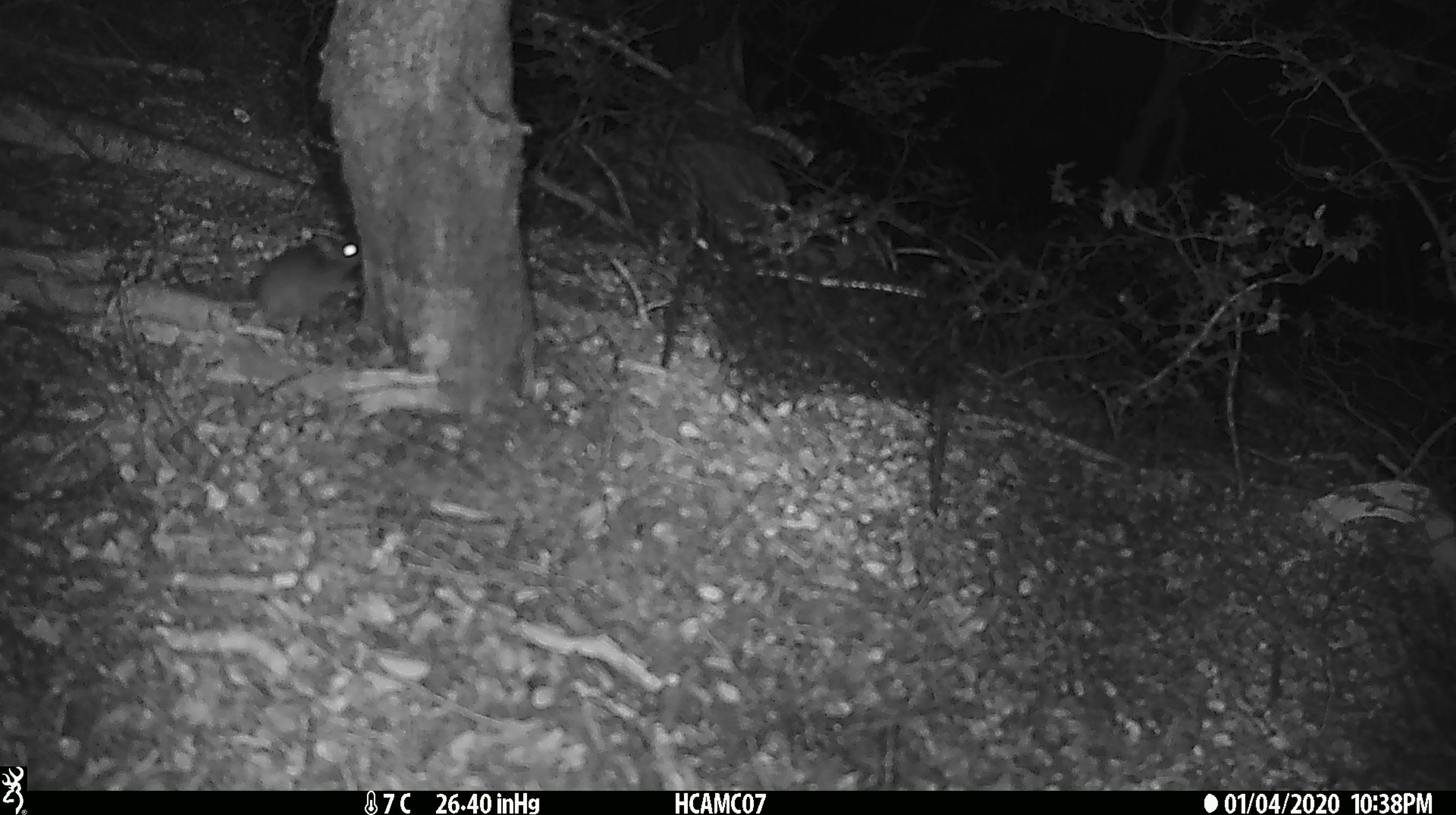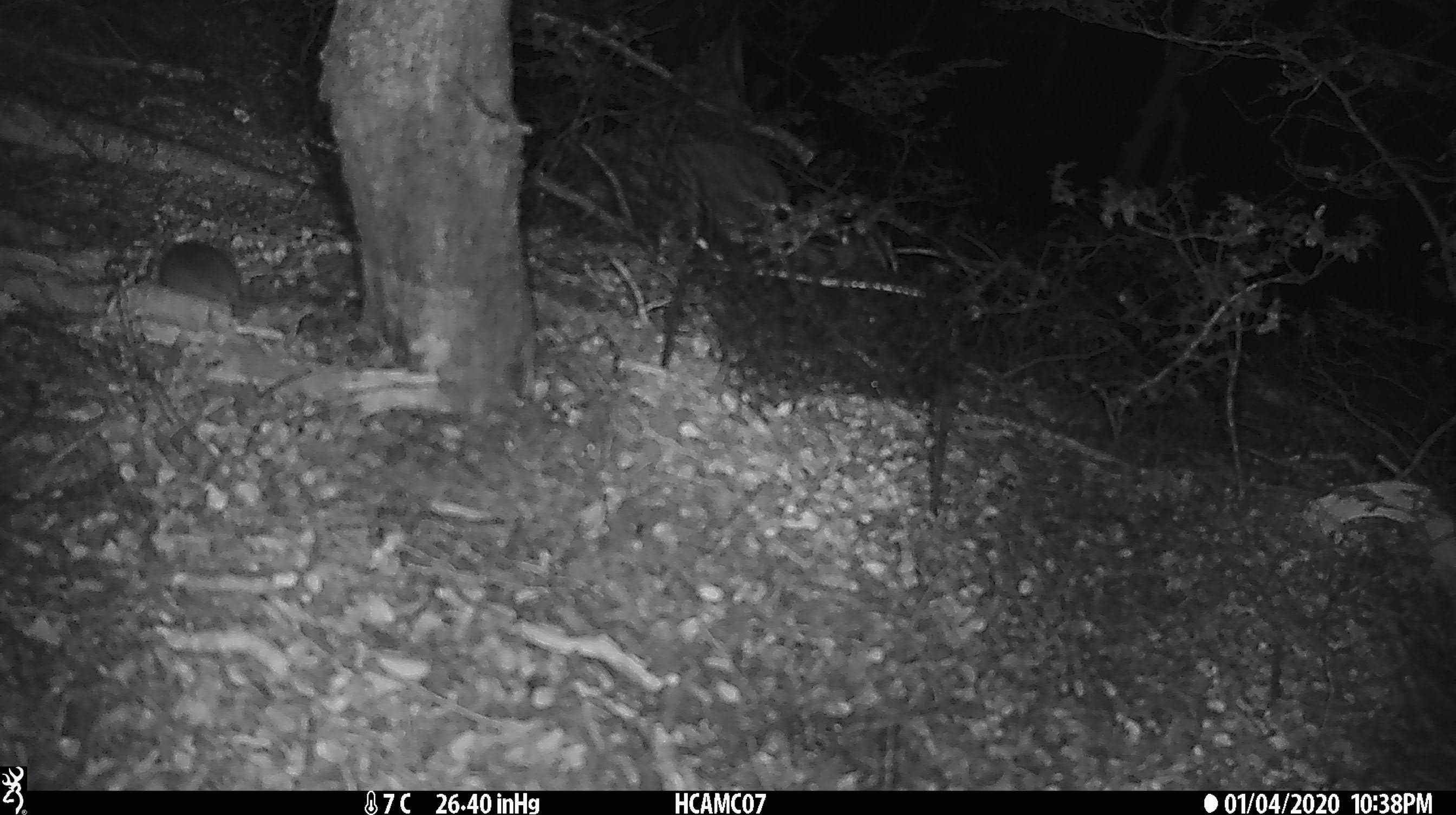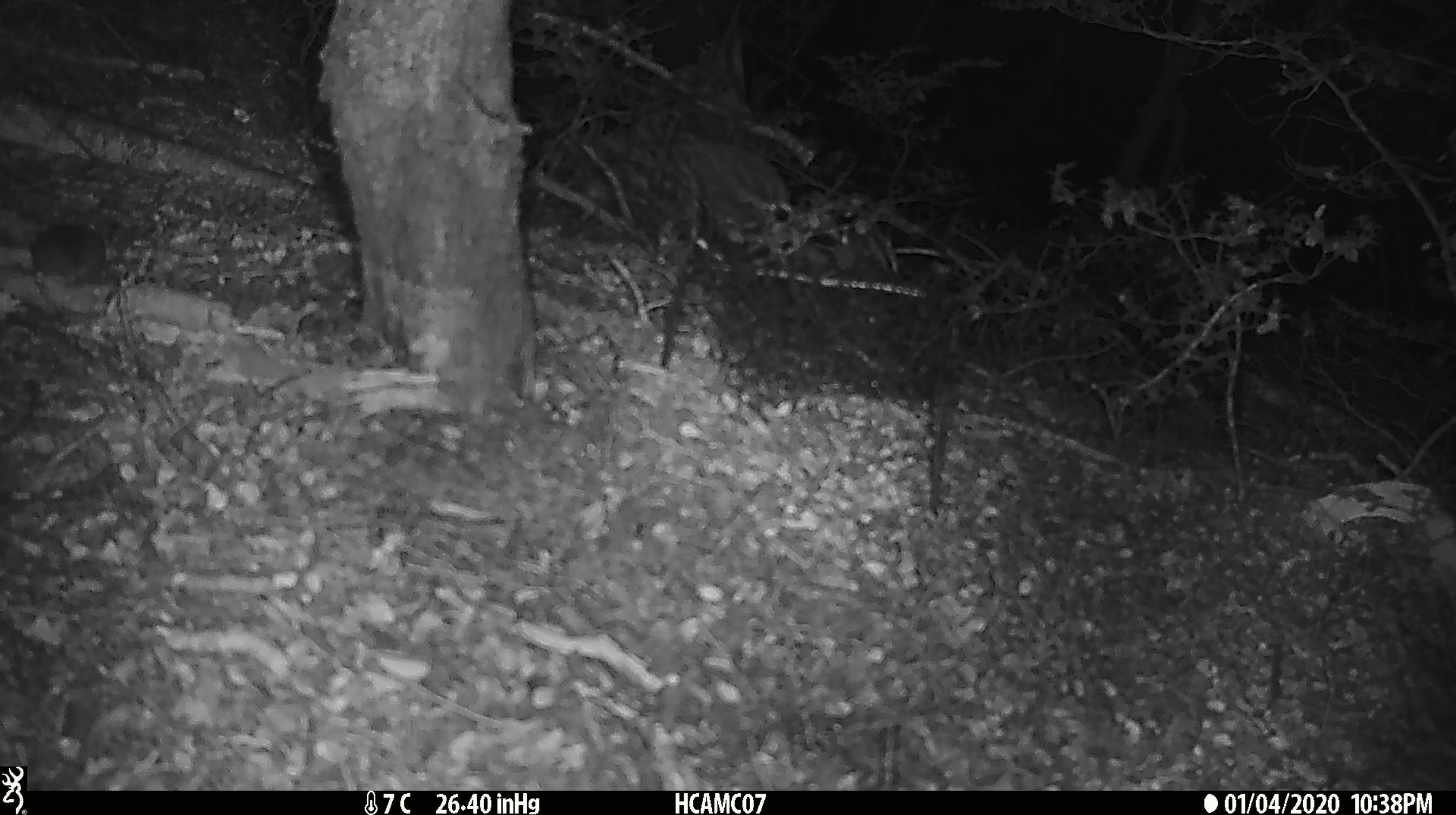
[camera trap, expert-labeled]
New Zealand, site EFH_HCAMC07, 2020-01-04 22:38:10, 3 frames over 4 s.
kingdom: Animalia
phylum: Chordata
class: Mammalia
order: Rodentia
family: Muridae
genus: Mus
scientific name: Mus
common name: mouse